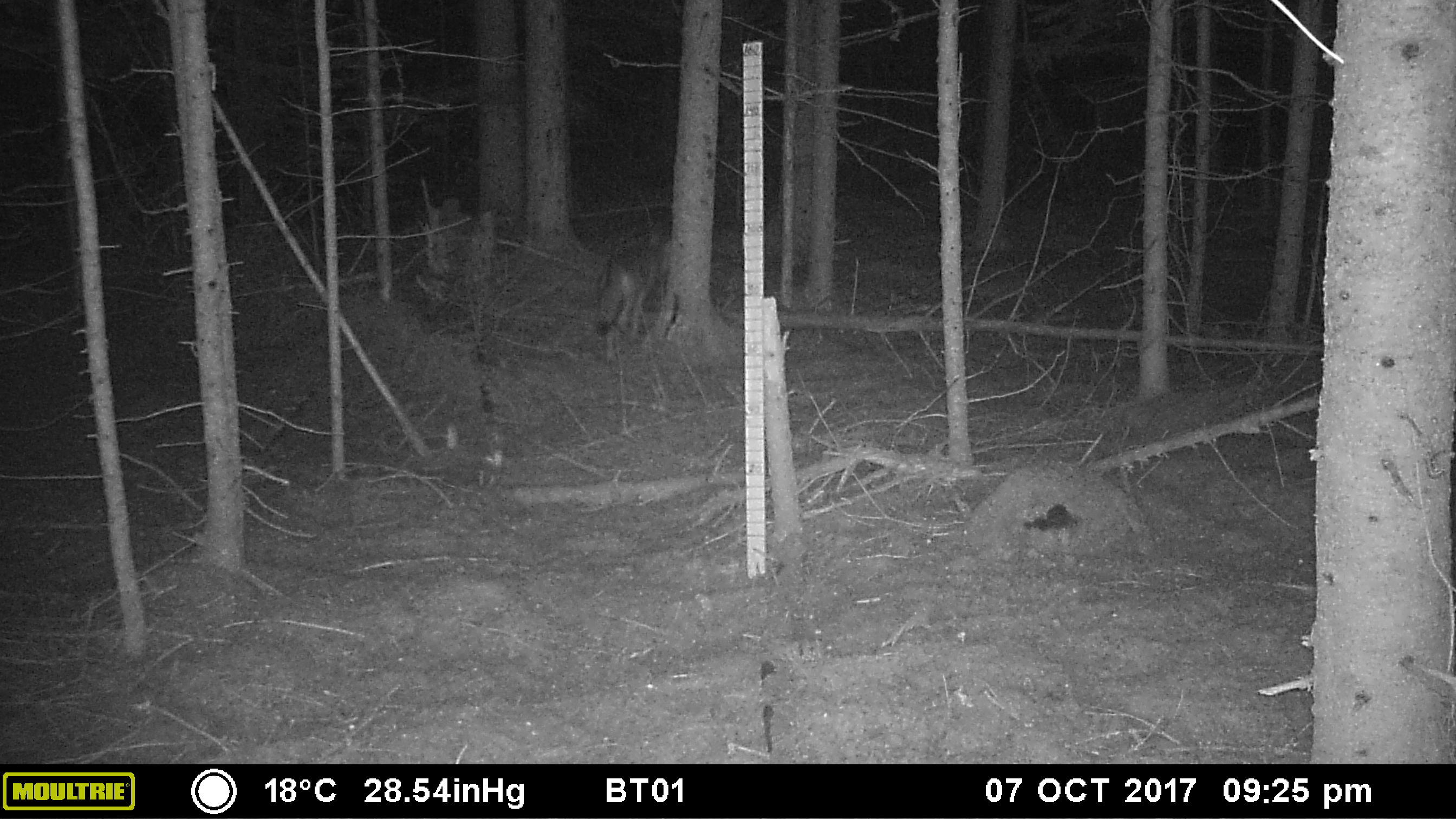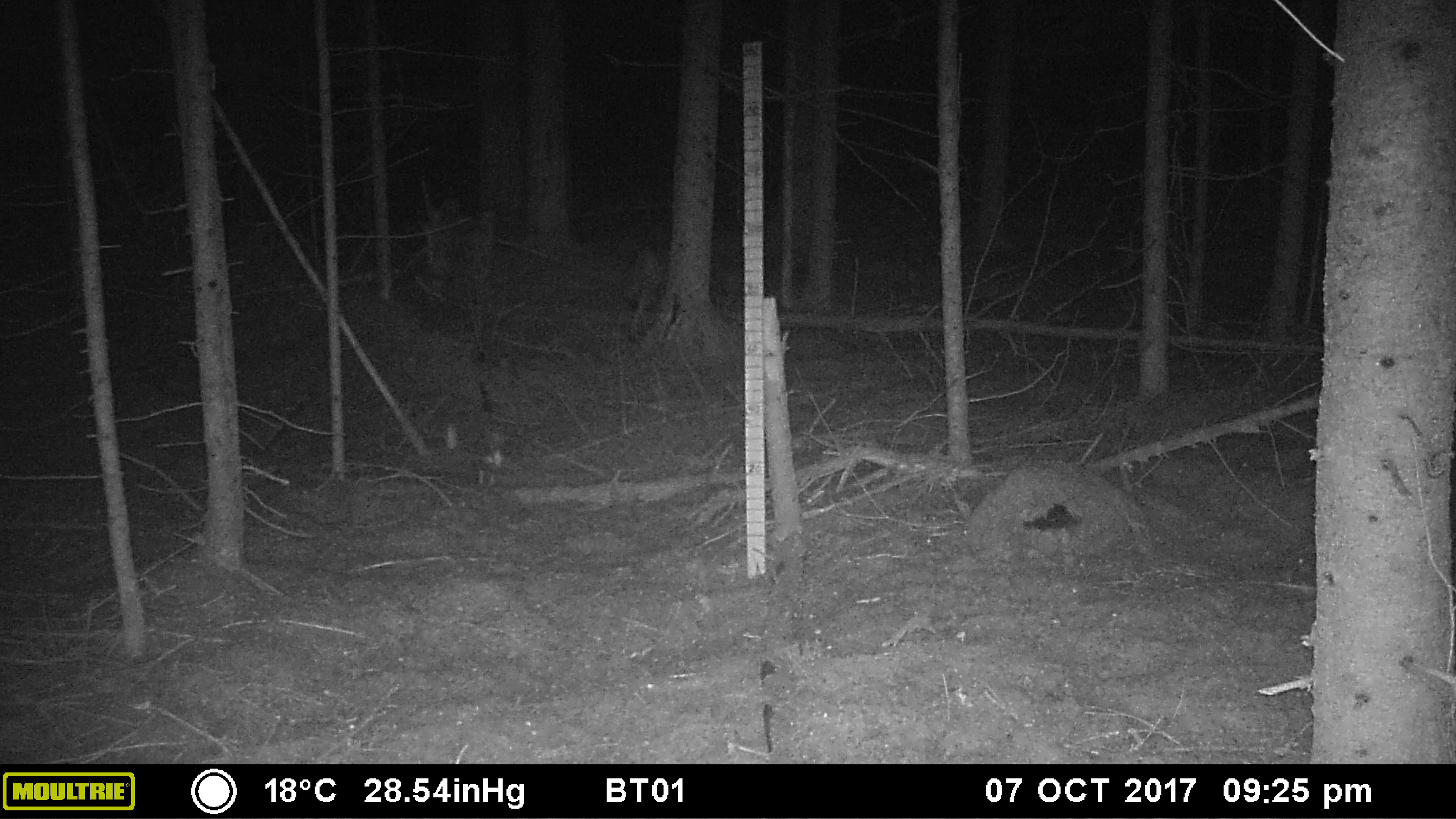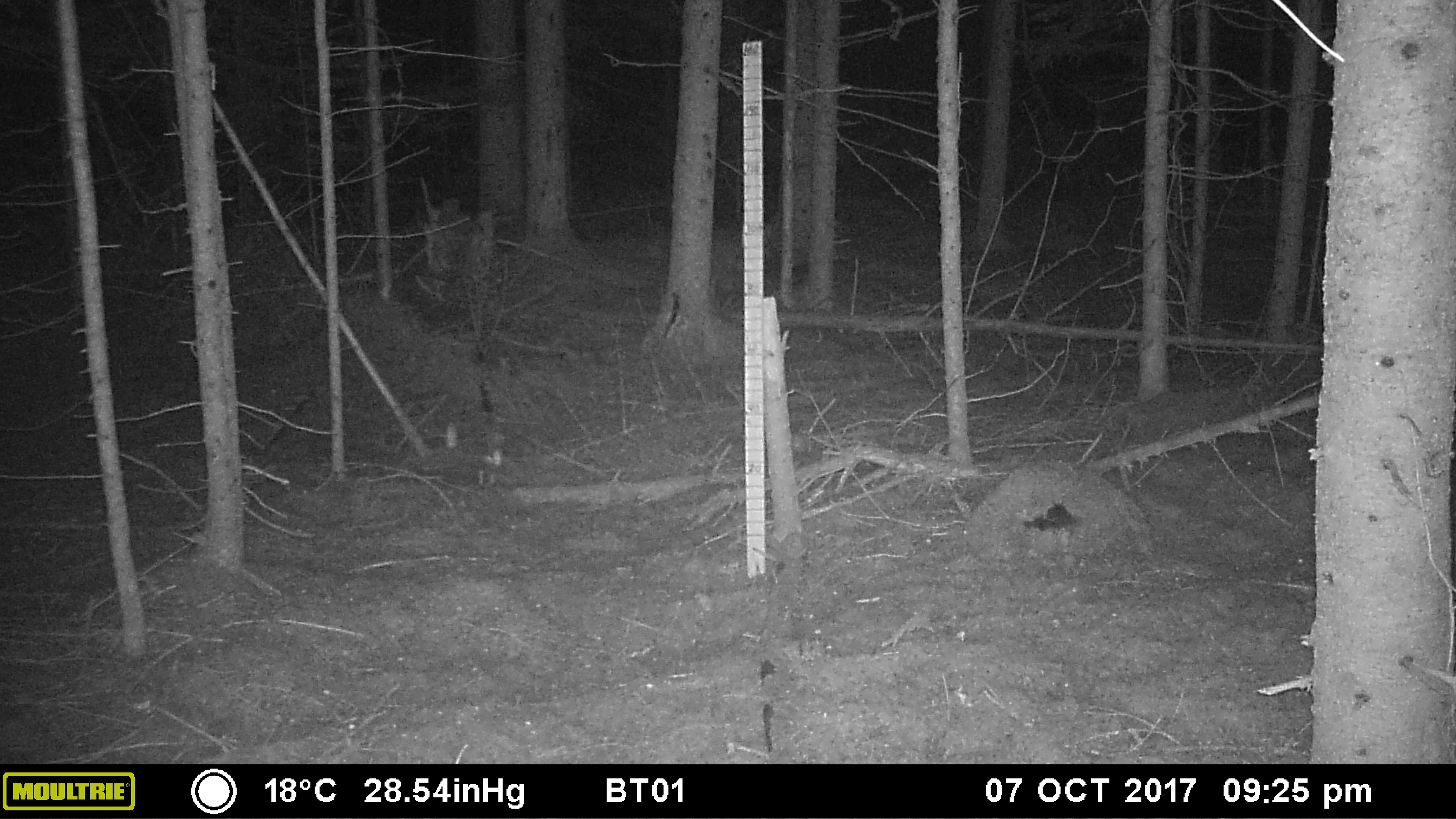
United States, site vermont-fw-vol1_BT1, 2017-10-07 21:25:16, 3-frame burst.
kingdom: Animalia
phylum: Chordata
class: Mammalia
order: Carnivora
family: Canidae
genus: Canis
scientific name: Canis latrans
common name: coyote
Coyote (Canis latrans).